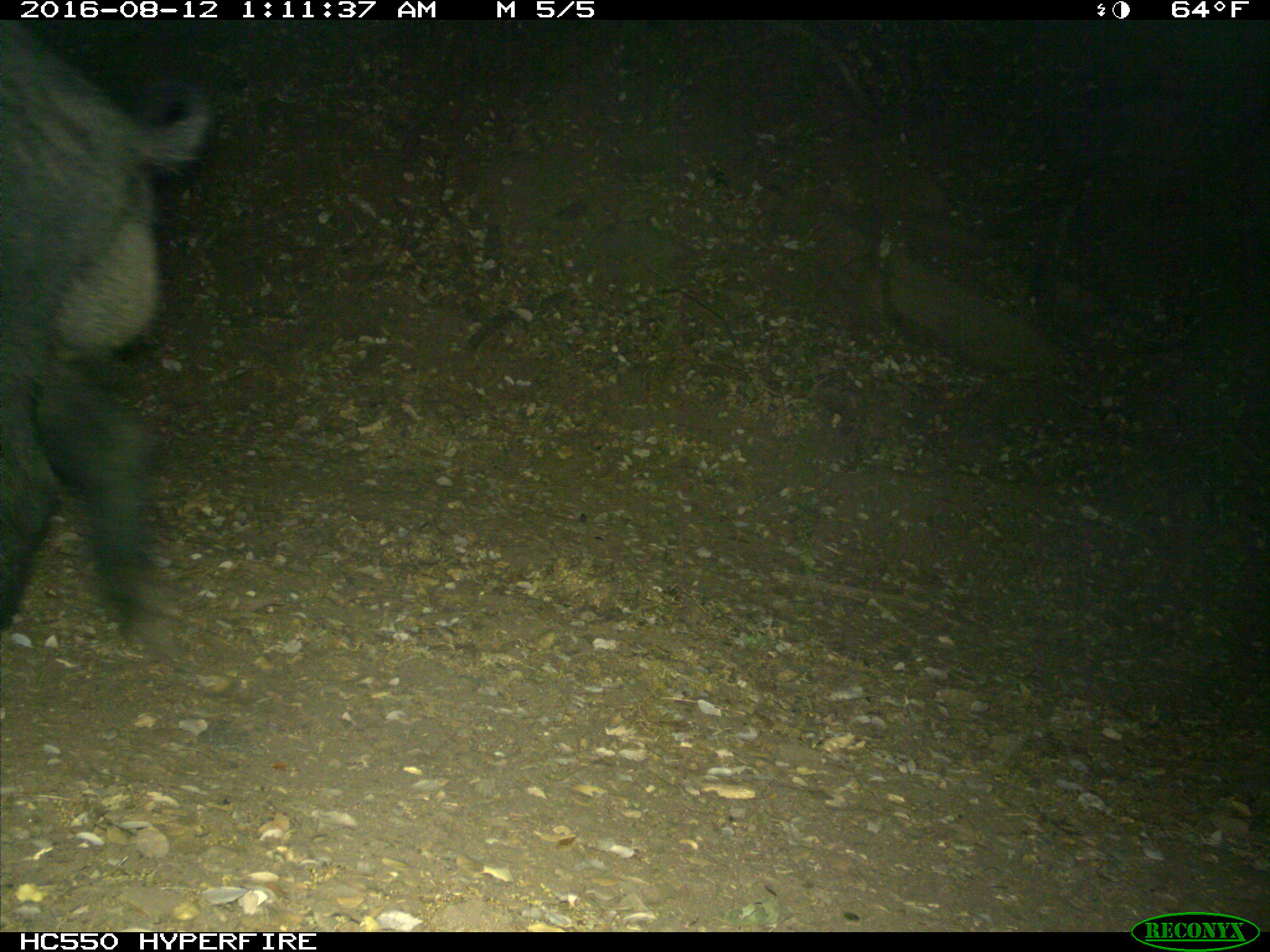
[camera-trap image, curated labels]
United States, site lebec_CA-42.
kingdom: Animalia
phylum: Chordata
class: Mammalia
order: Artiodactyla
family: Suidae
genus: Sus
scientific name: Sus scrofa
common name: wild boar